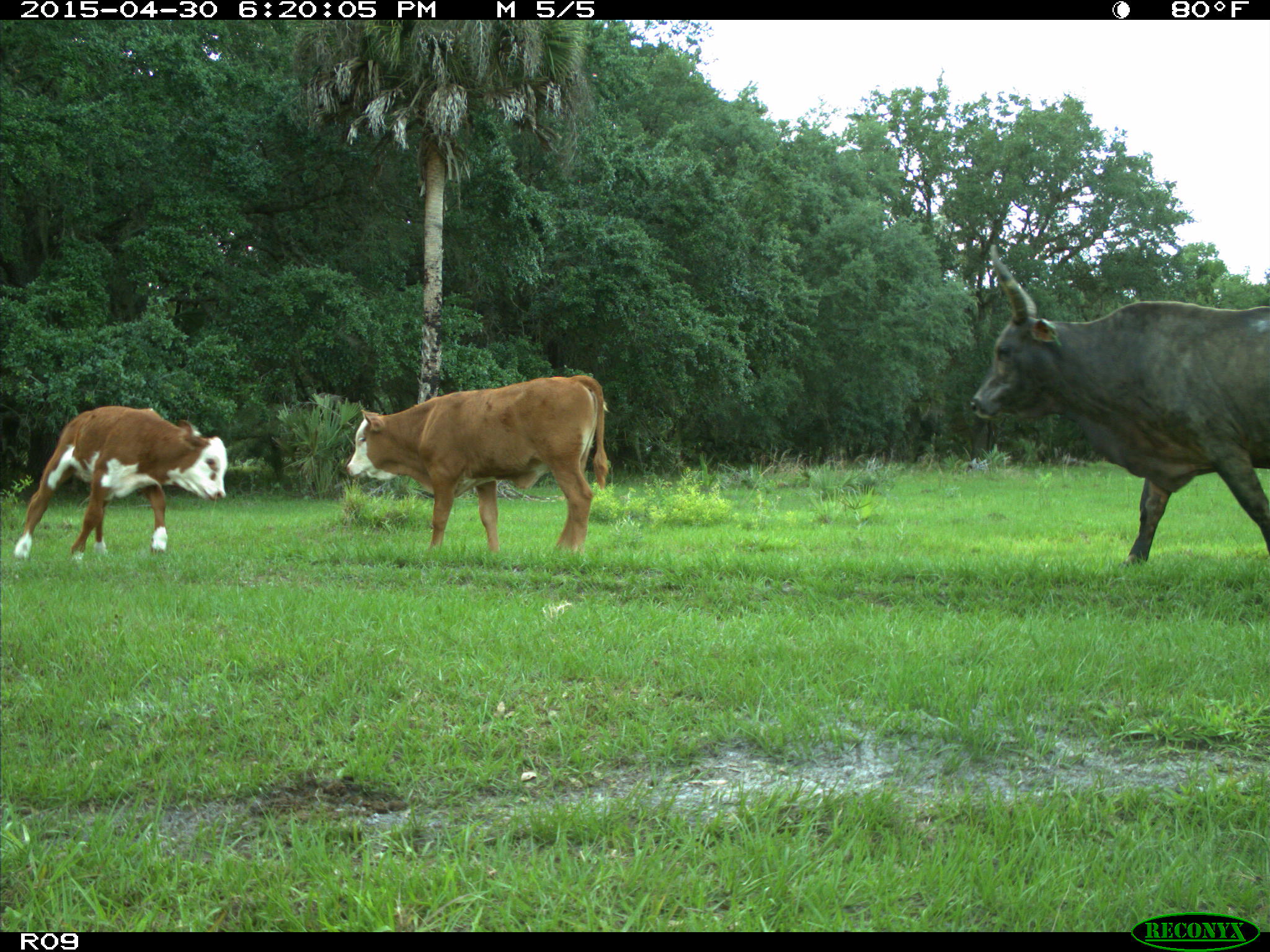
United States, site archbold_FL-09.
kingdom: Animalia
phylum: Chordata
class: Mammalia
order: Artiodactyla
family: Bovidae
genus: Bos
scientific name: Bos taurus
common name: domestic cow